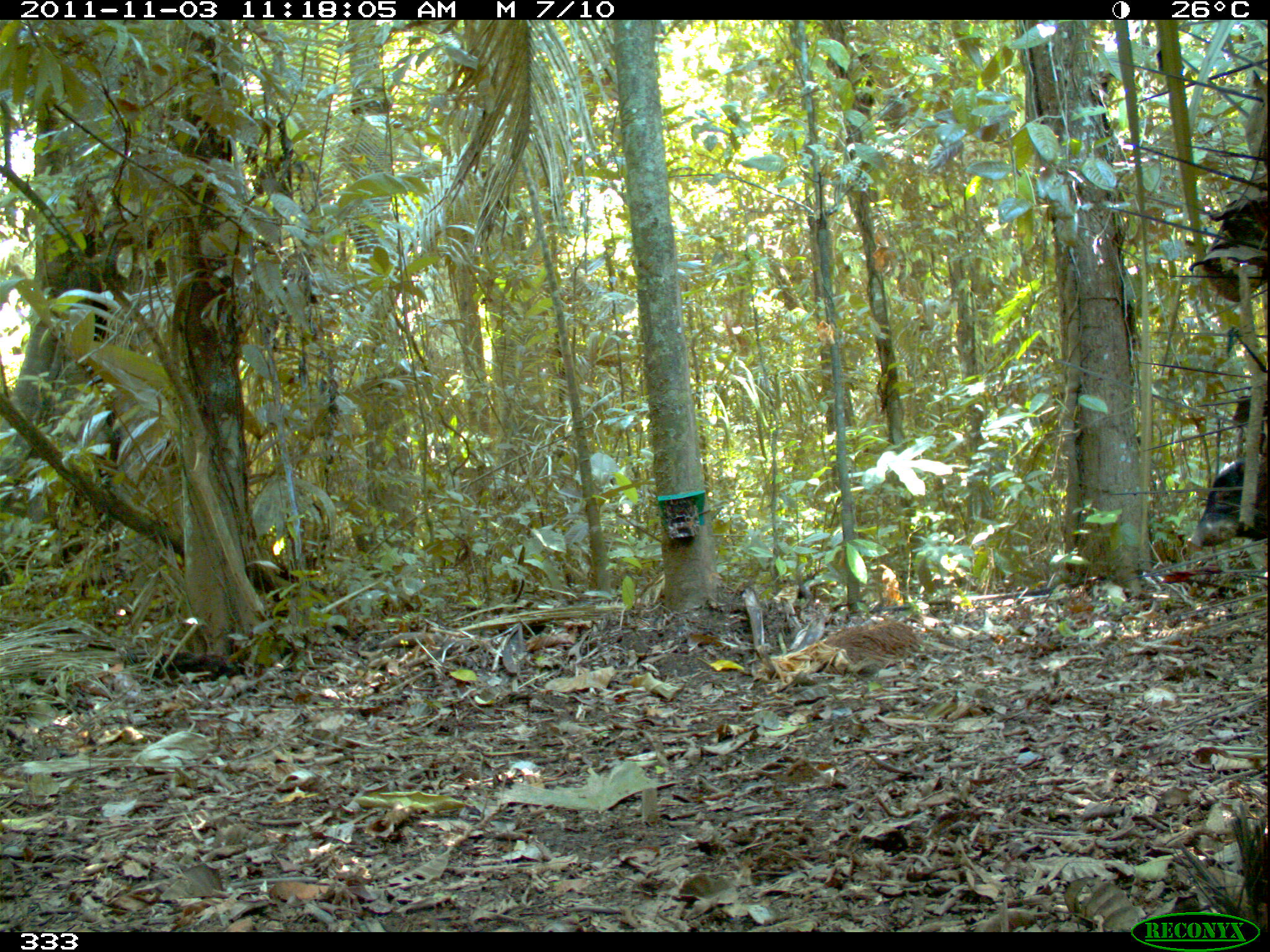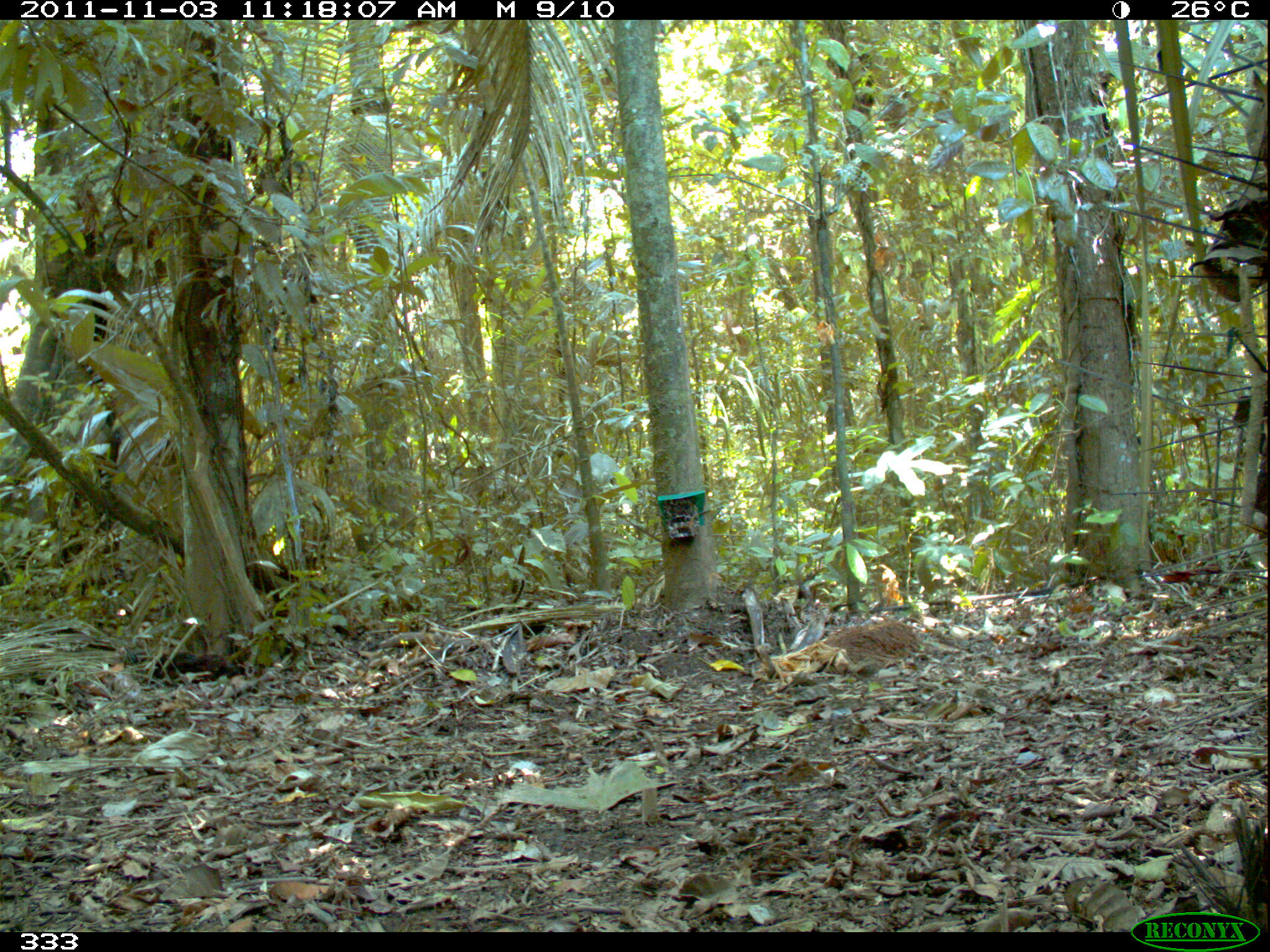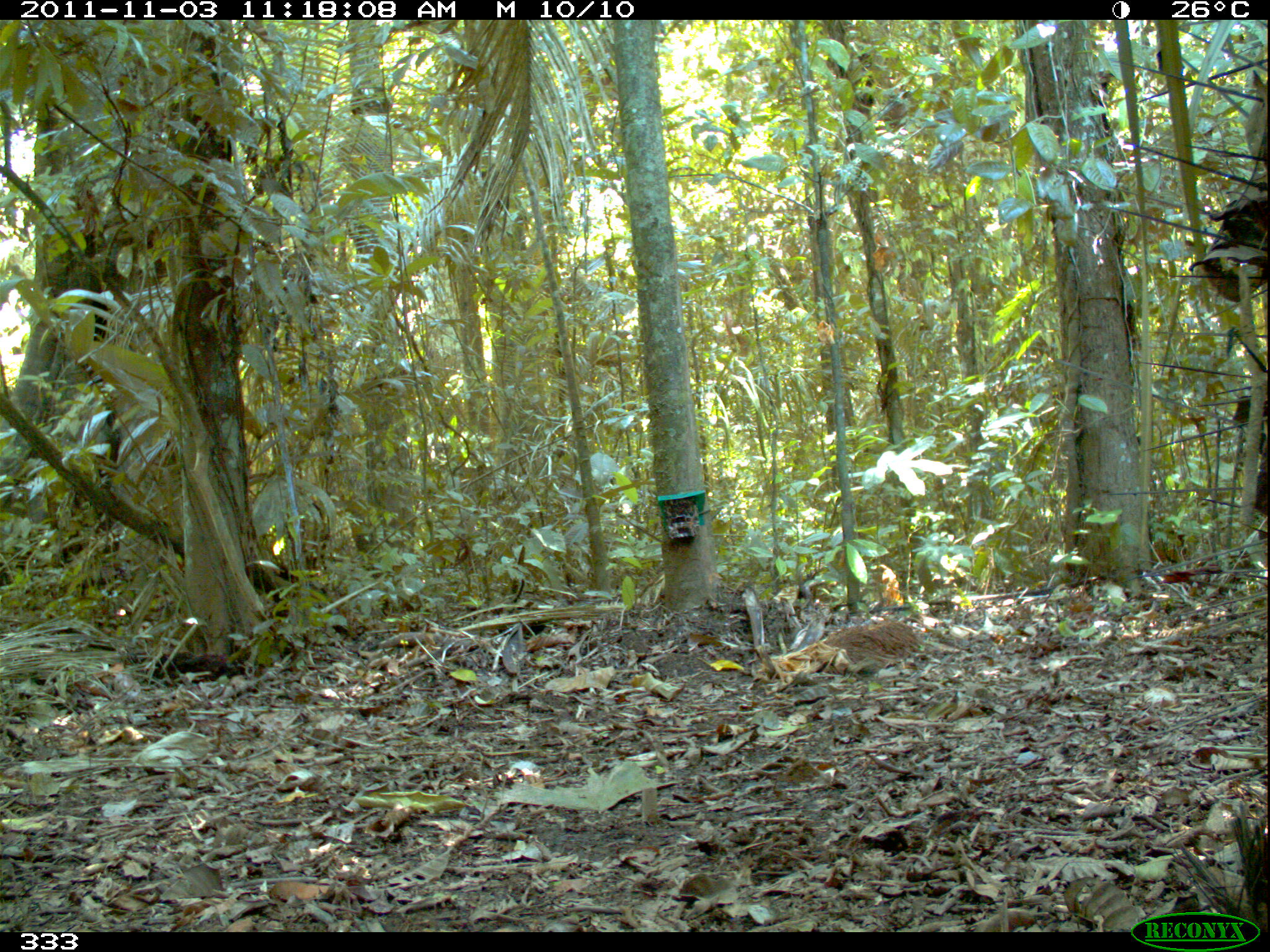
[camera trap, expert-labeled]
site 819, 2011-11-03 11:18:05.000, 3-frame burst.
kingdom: Animalia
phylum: Chordata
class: Mammalia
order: Artiodactyla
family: Tayassuidae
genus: Tayassu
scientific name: Tayassu pecari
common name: white-lipped peccary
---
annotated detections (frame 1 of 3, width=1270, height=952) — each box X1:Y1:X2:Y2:
tayassu pecari: 1185:454:1270:553